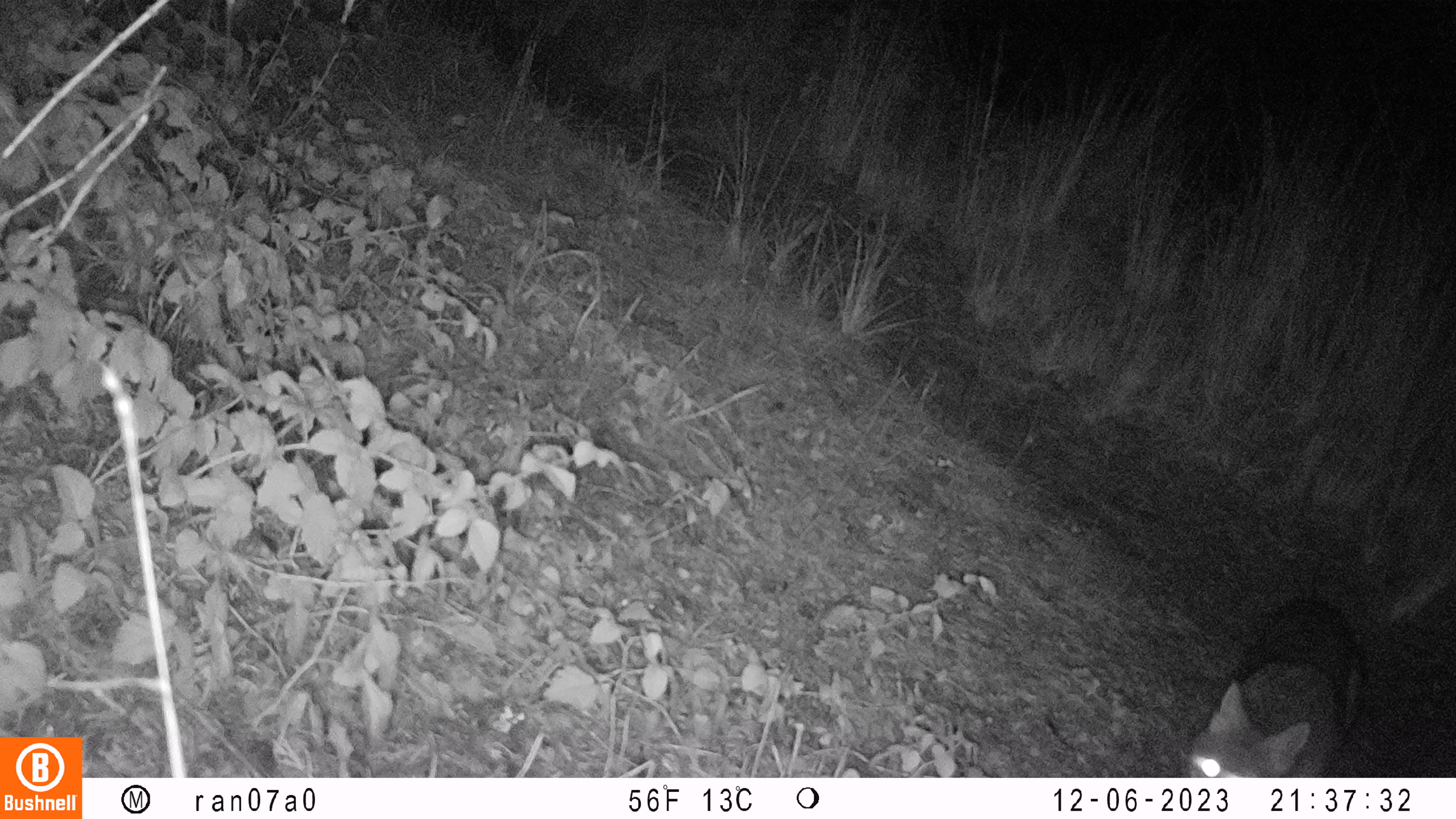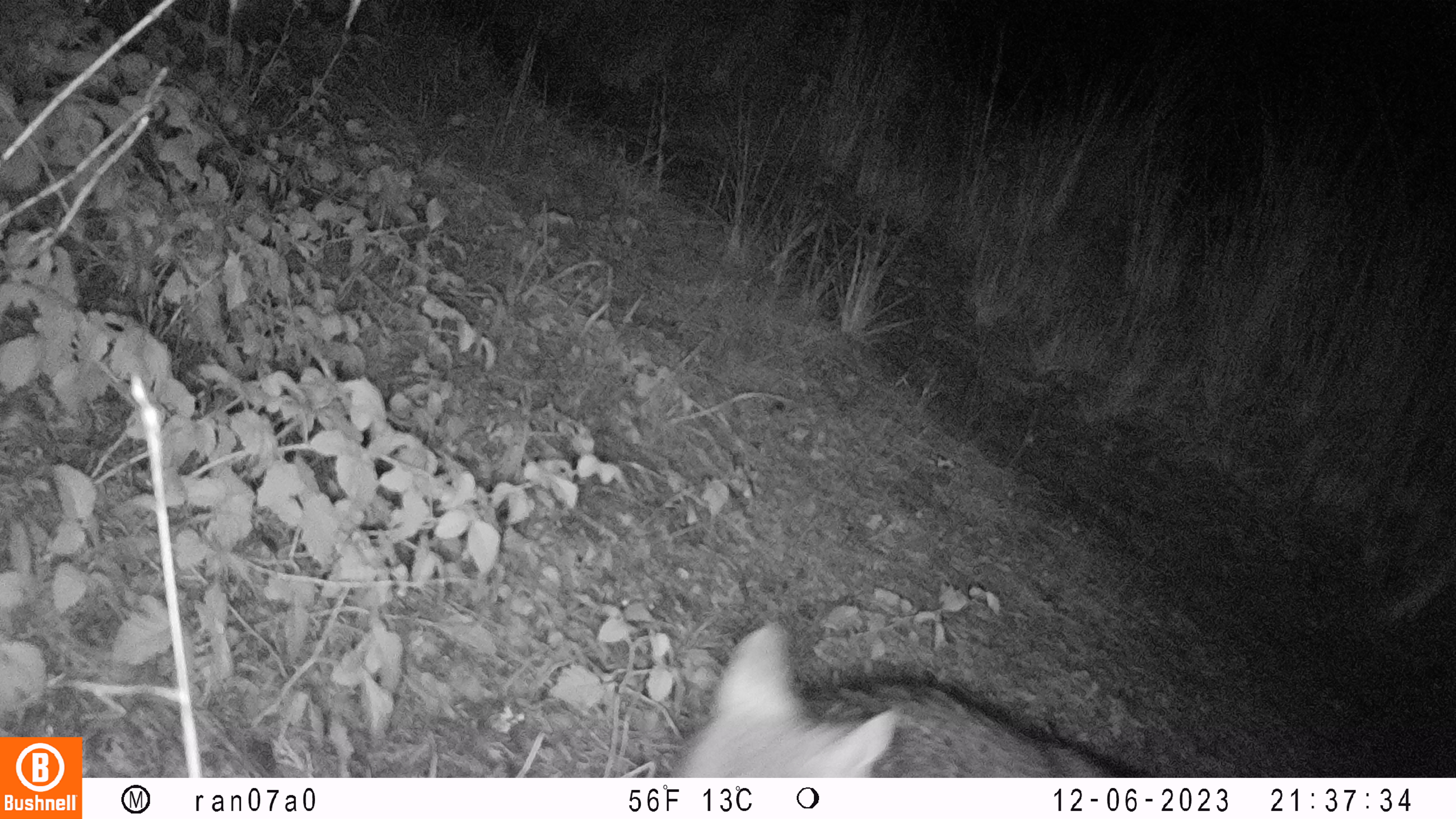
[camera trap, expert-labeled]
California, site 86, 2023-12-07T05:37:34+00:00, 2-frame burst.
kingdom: Animalia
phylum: Chordata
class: Mammalia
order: Carnivora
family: Canidae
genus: Urocyon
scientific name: Urocyon cinereoargenteus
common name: gray fox